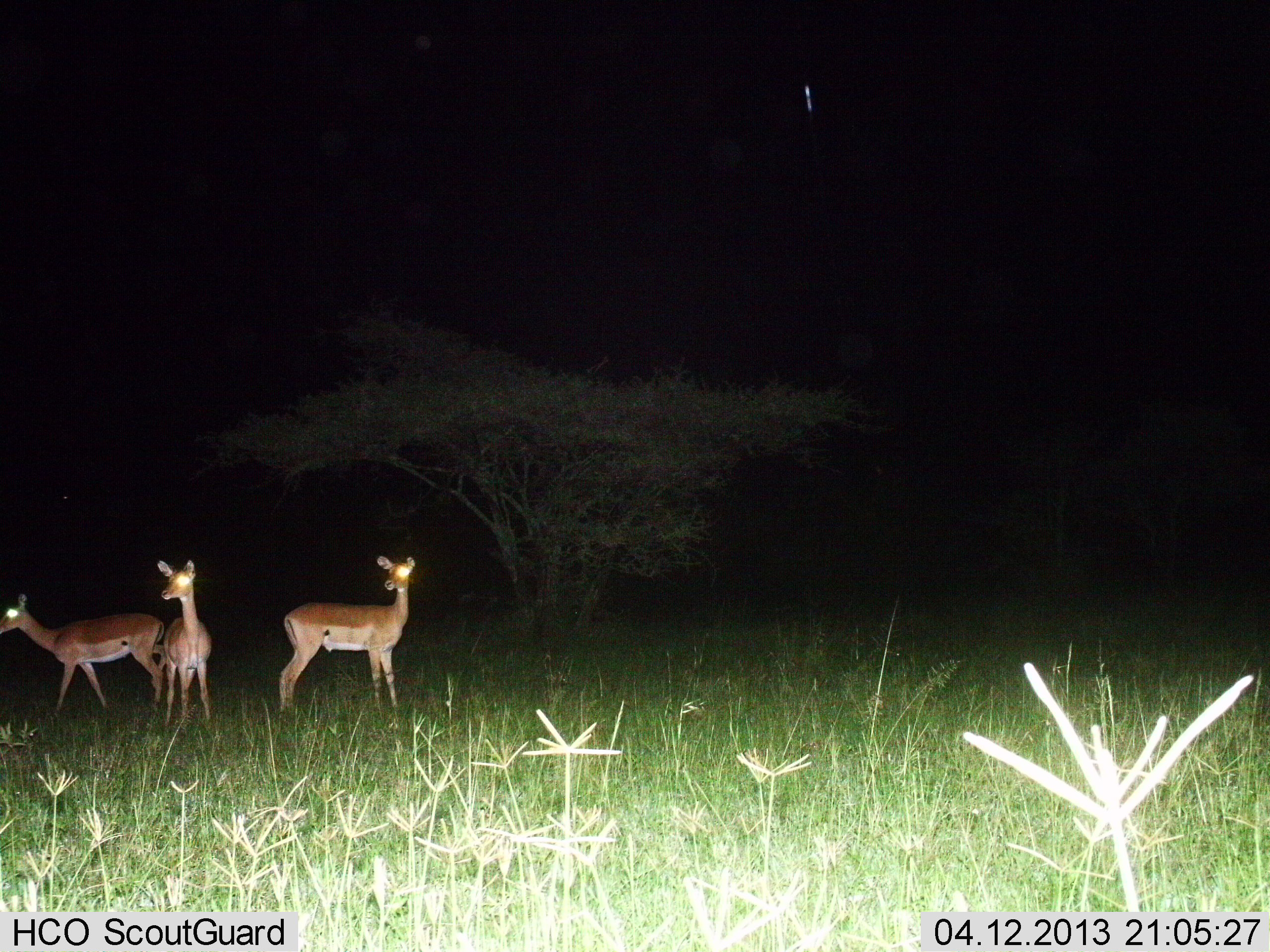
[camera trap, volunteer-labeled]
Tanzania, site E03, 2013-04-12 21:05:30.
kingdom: Animalia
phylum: Chordata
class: Mammalia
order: Artiodactyla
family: Bovidae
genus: Nanger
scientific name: Nanger granti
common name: grant's gazelle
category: gazellegrants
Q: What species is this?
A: Gazellegrants (grant's gazelle) (Nanger granti).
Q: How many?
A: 3.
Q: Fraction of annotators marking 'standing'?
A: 100%.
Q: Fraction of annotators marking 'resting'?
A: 0%.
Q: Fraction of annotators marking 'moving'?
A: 10%.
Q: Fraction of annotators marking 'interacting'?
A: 0%.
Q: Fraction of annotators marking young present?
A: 20%.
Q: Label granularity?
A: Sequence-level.